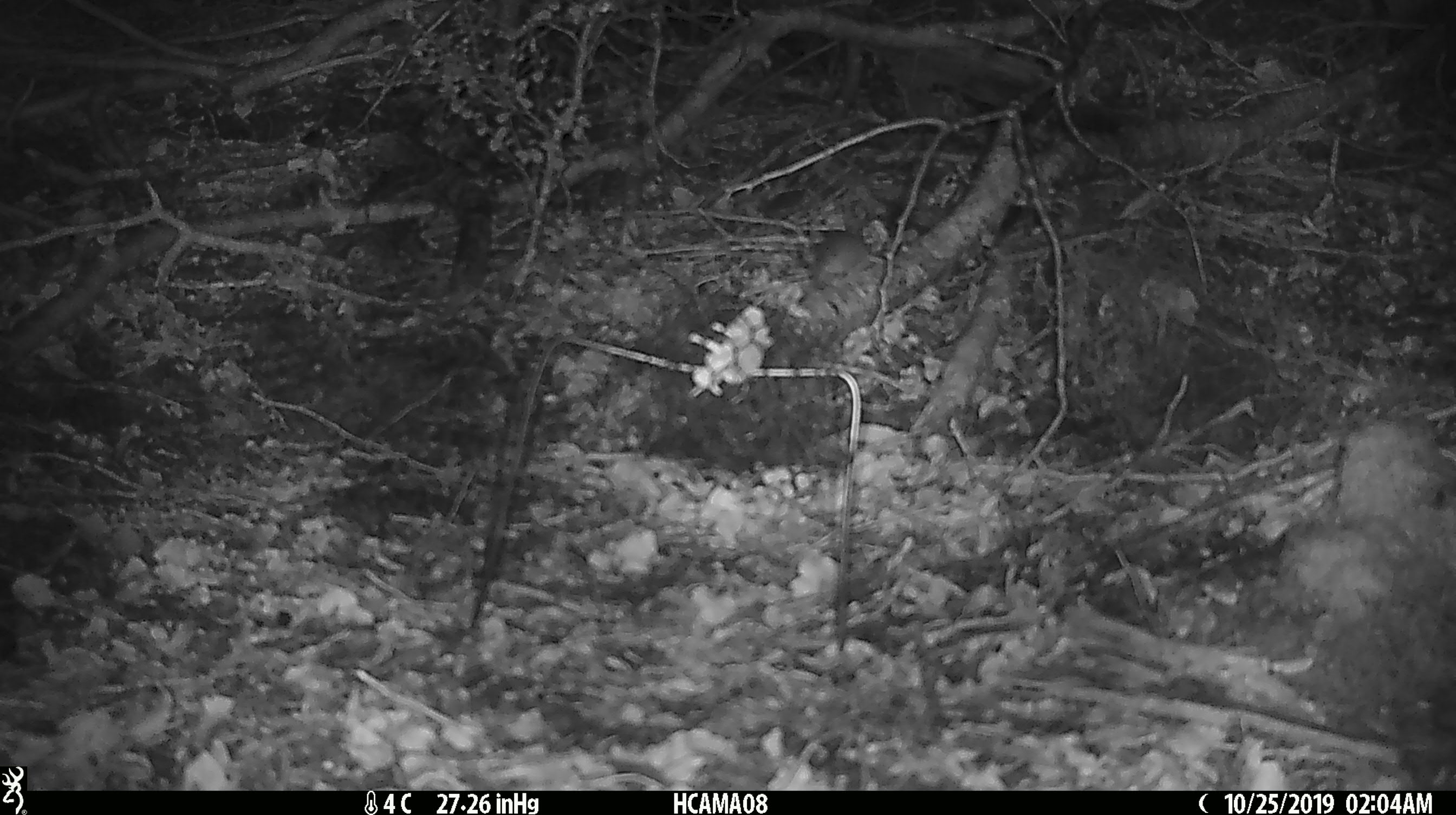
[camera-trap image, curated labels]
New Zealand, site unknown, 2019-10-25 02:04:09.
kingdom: Animalia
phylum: Chordata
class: Mammalia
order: Rodentia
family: Muridae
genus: Mus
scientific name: Mus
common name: mouse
Mouse (Mus).